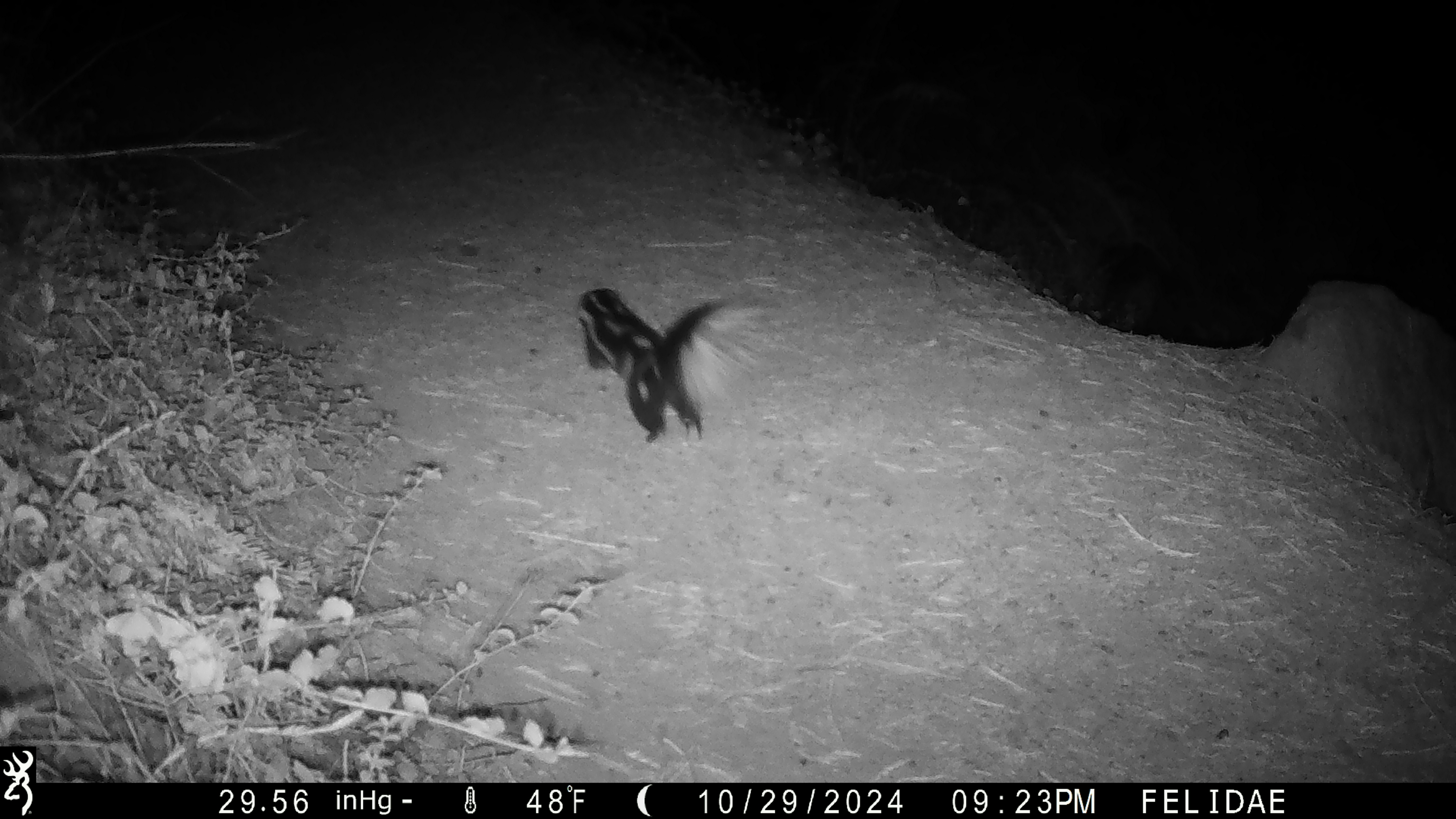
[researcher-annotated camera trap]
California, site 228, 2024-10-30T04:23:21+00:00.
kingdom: Animalia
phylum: Chordata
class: Mammalia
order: Carnivora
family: Mephitidae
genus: Mephitis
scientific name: Mephitis mephitis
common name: striped skunk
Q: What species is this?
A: Striped skunk (Mephitis mephitis).